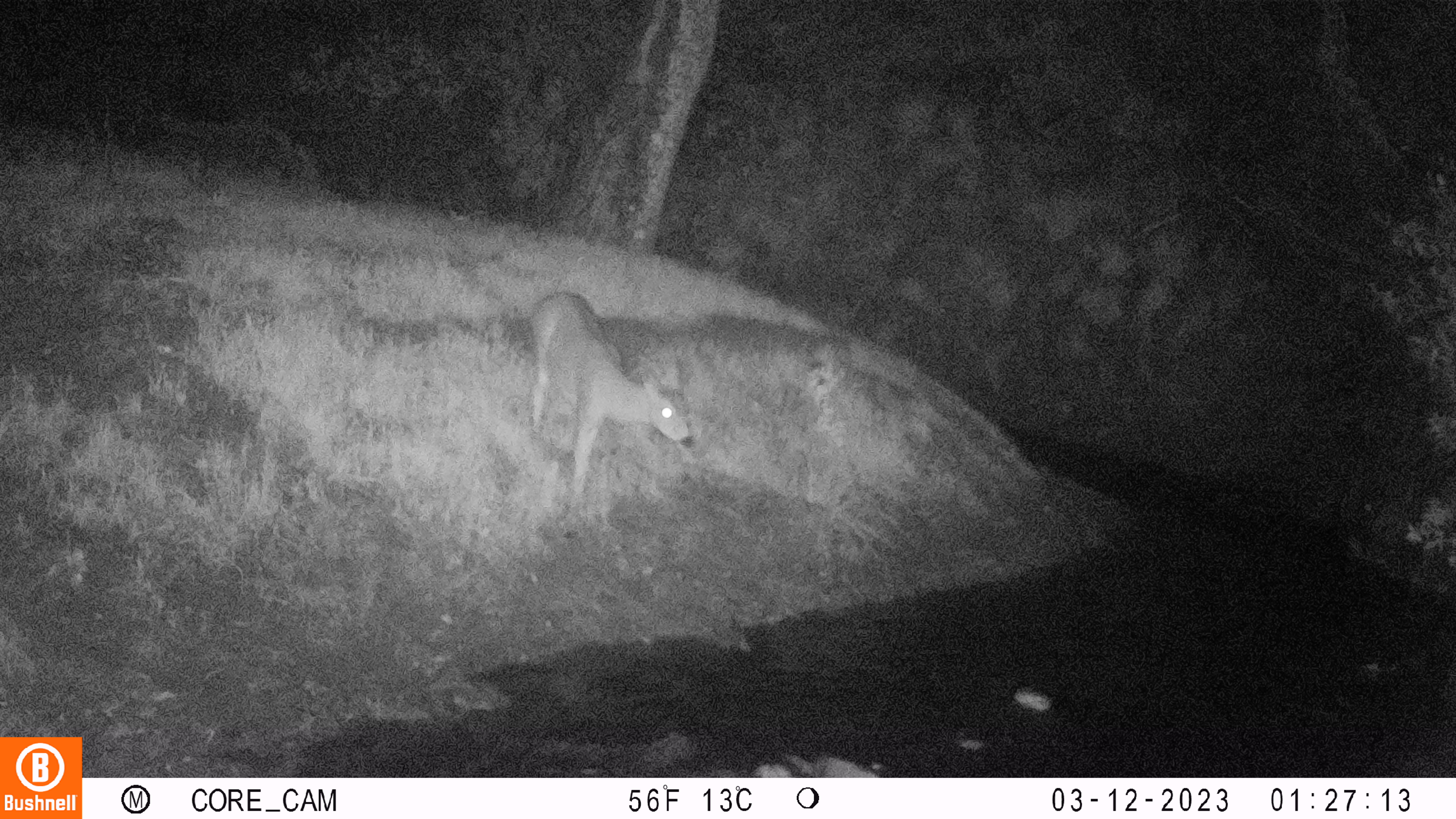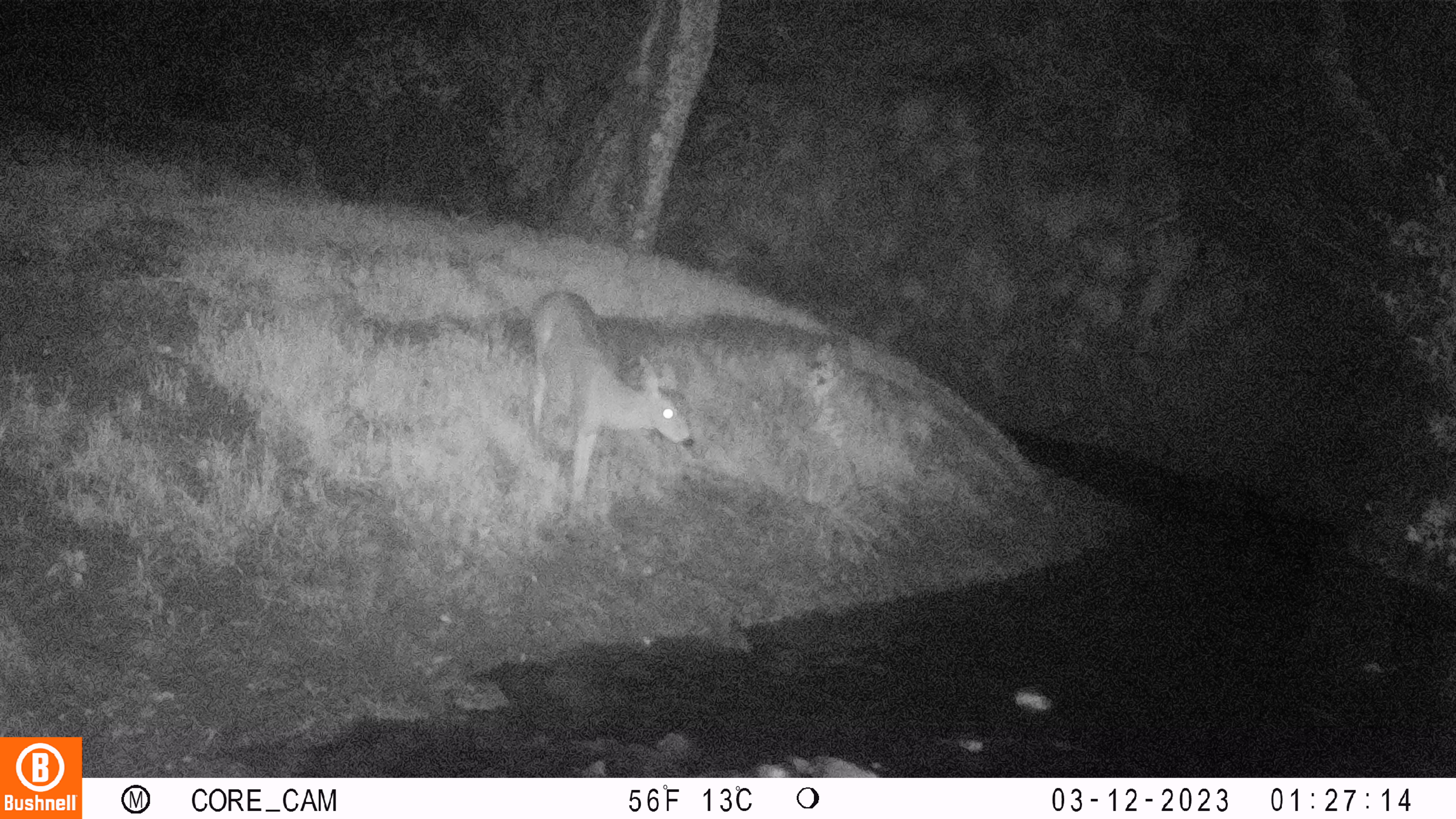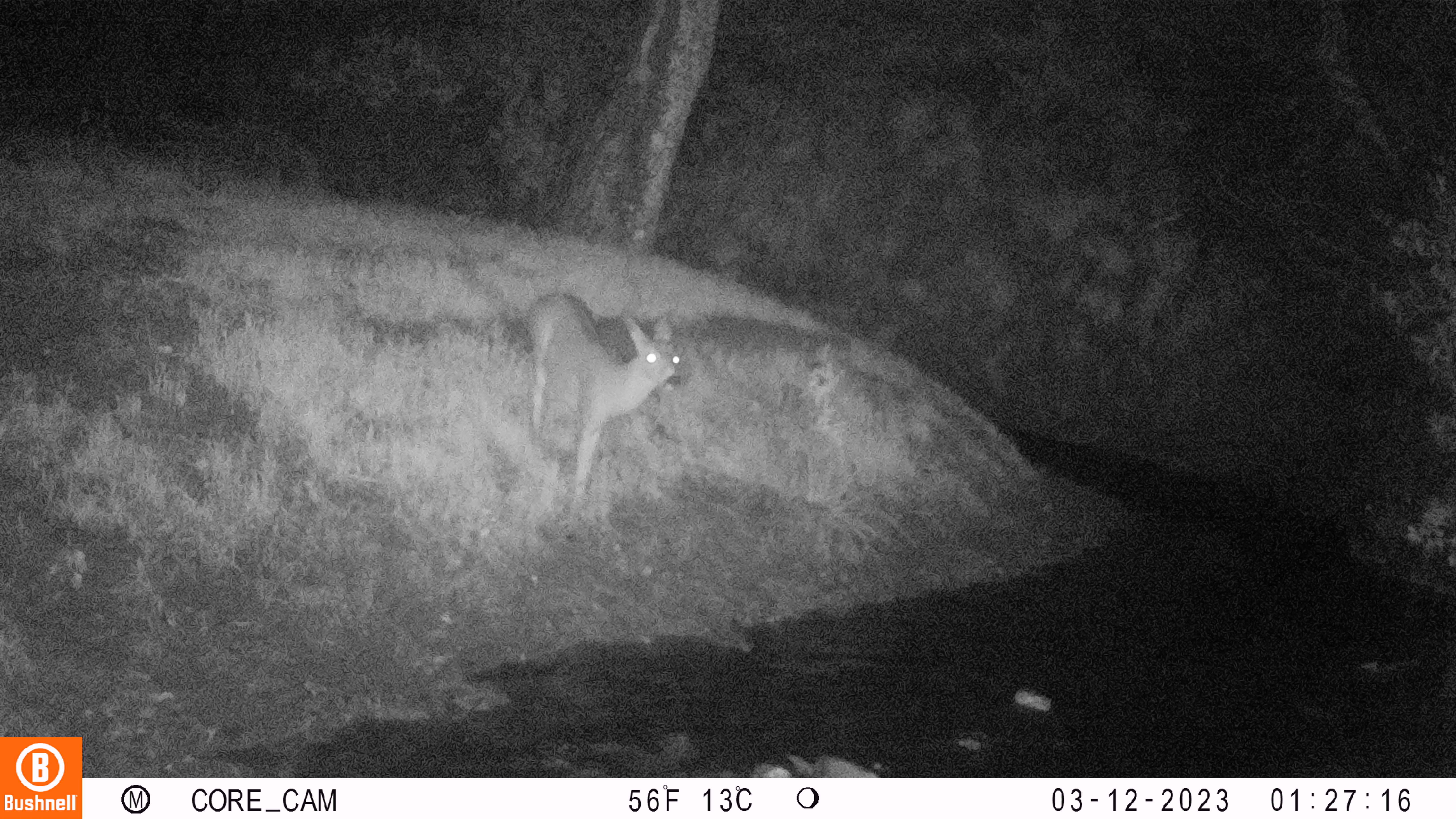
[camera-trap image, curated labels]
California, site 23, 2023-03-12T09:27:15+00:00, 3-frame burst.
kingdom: Animalia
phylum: Chordata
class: Mammalia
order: Artiodactyla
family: Cervidae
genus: Odocoileus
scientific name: Odocoileus hemionus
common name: mule deer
Mule deer (Odocoileus hemionus).